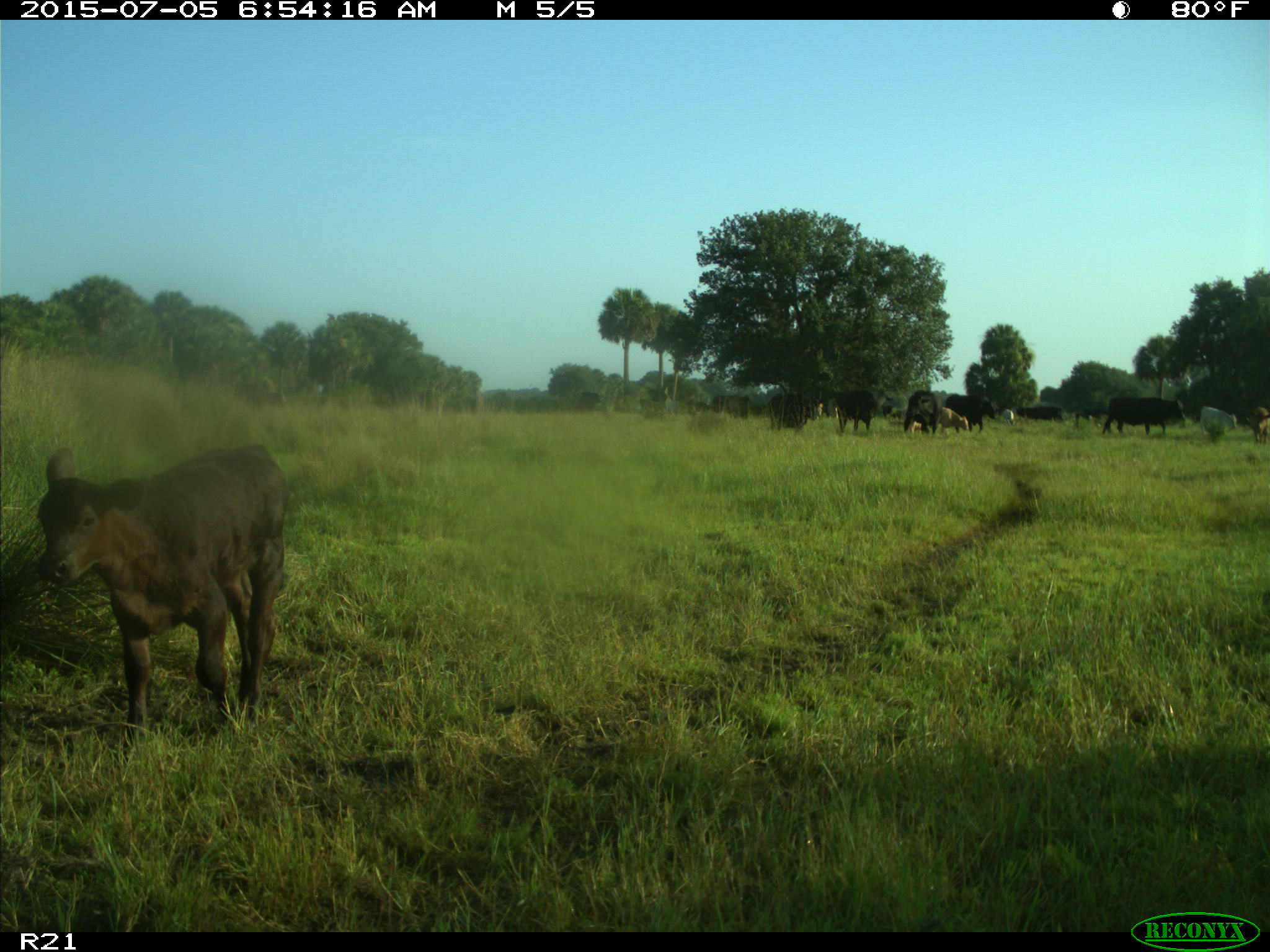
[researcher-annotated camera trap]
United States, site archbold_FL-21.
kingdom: Animalia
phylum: Chordata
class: Mammalia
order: Artiodactyla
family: Bovidae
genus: Bos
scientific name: Bos taurus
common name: domestic cow